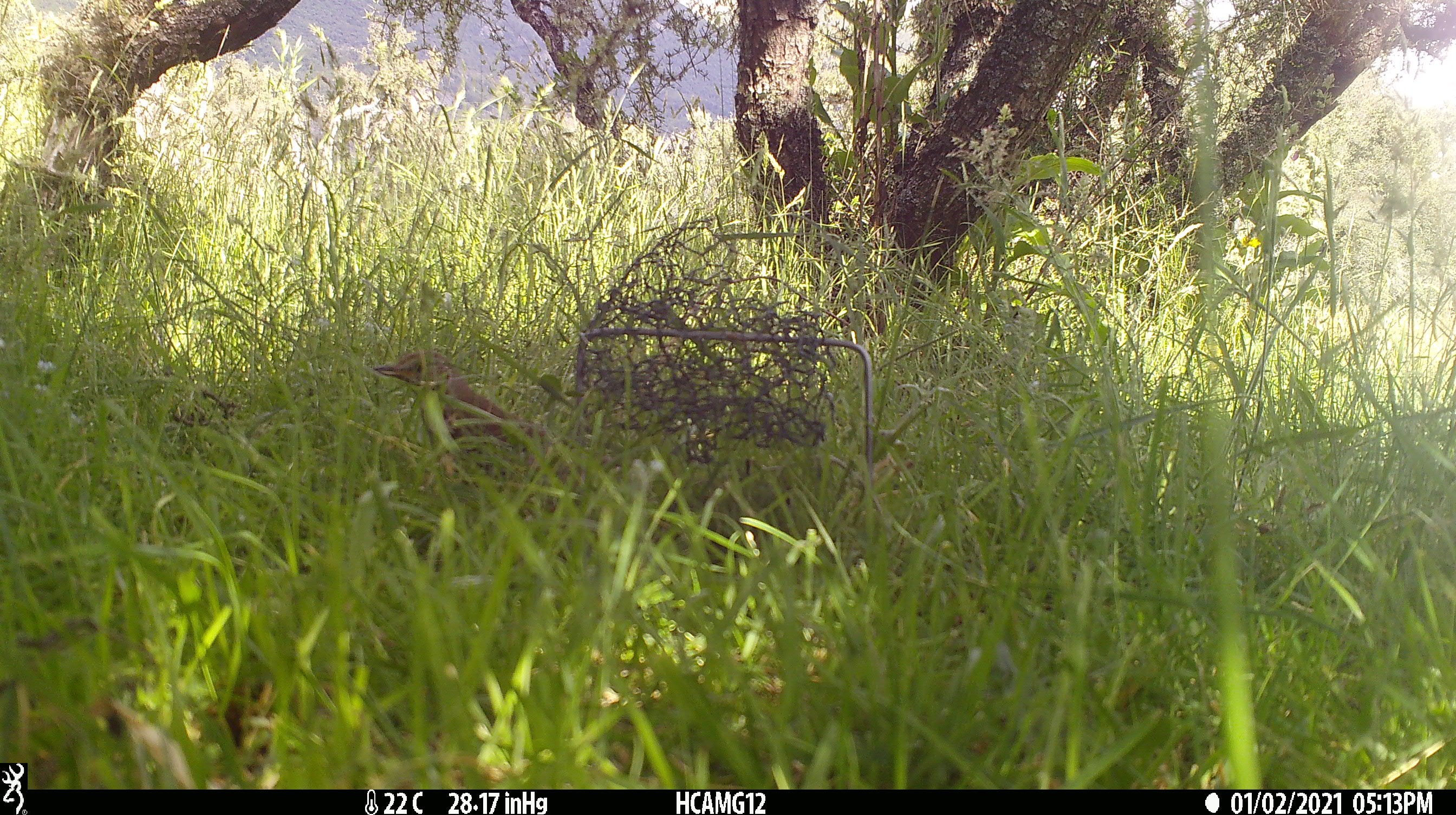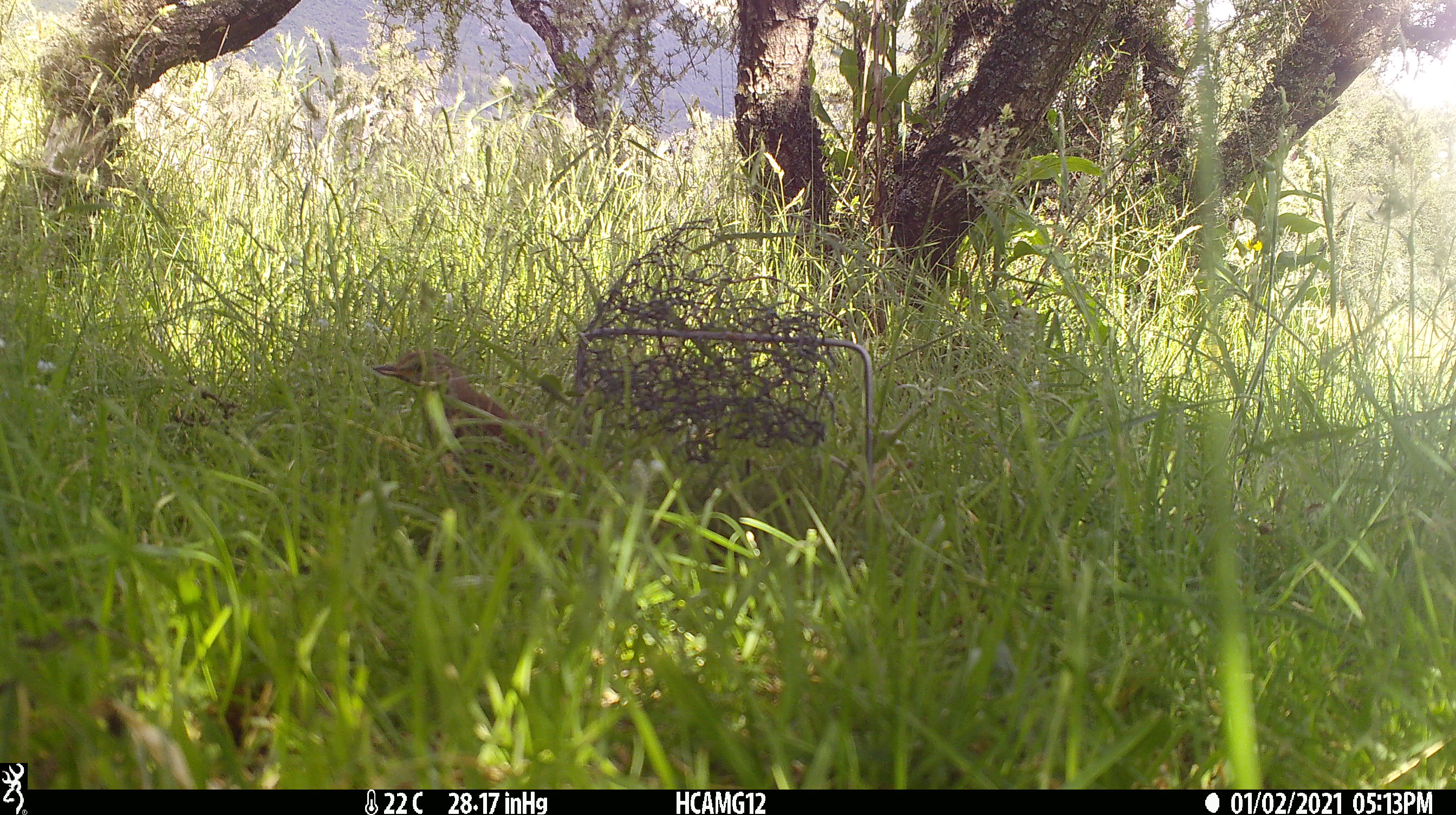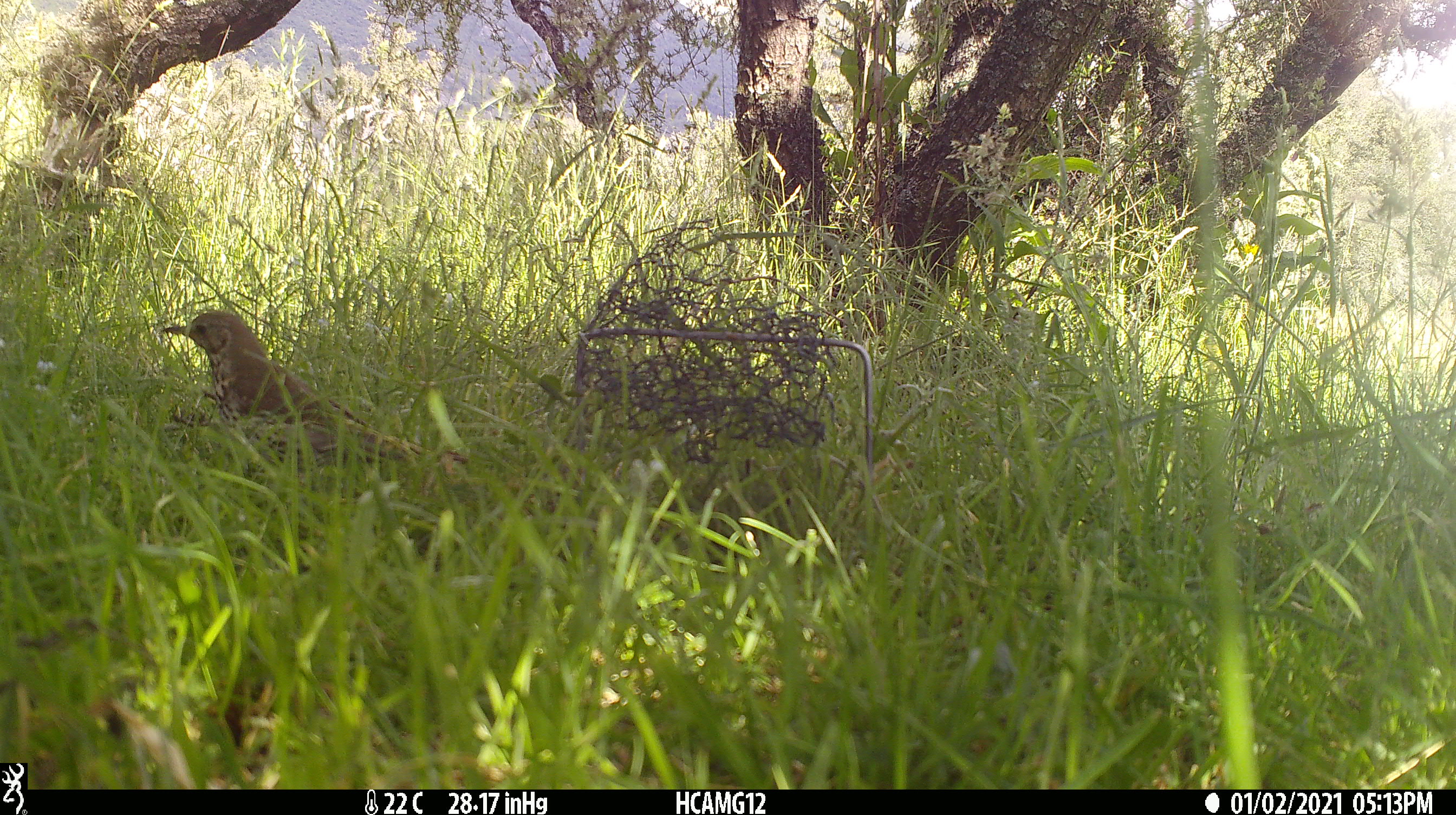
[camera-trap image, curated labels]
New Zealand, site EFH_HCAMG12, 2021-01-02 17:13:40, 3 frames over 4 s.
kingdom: Animalia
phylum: Chordata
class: Aves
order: Passeriformes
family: Turdidae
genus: Turdus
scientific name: Turdus philomelos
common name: song thrush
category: thrush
Thrush (song thrush) (Turdus philomelos).